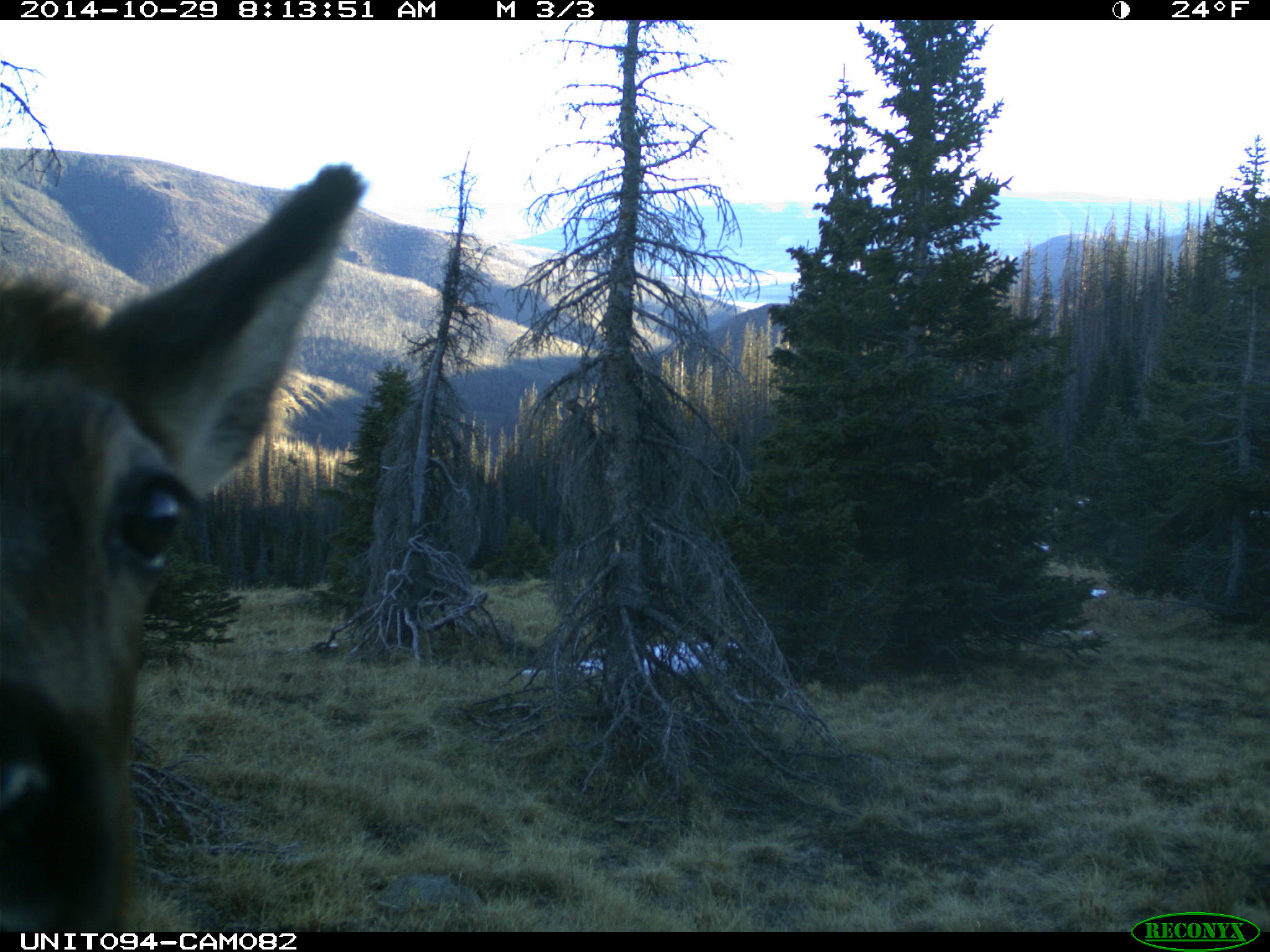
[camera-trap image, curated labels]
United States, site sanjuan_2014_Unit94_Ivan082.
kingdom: Animalia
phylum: Chordata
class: Mammalia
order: Artiodactyla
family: Cervidae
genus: Cervus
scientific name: Cervus elaphus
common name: red deer